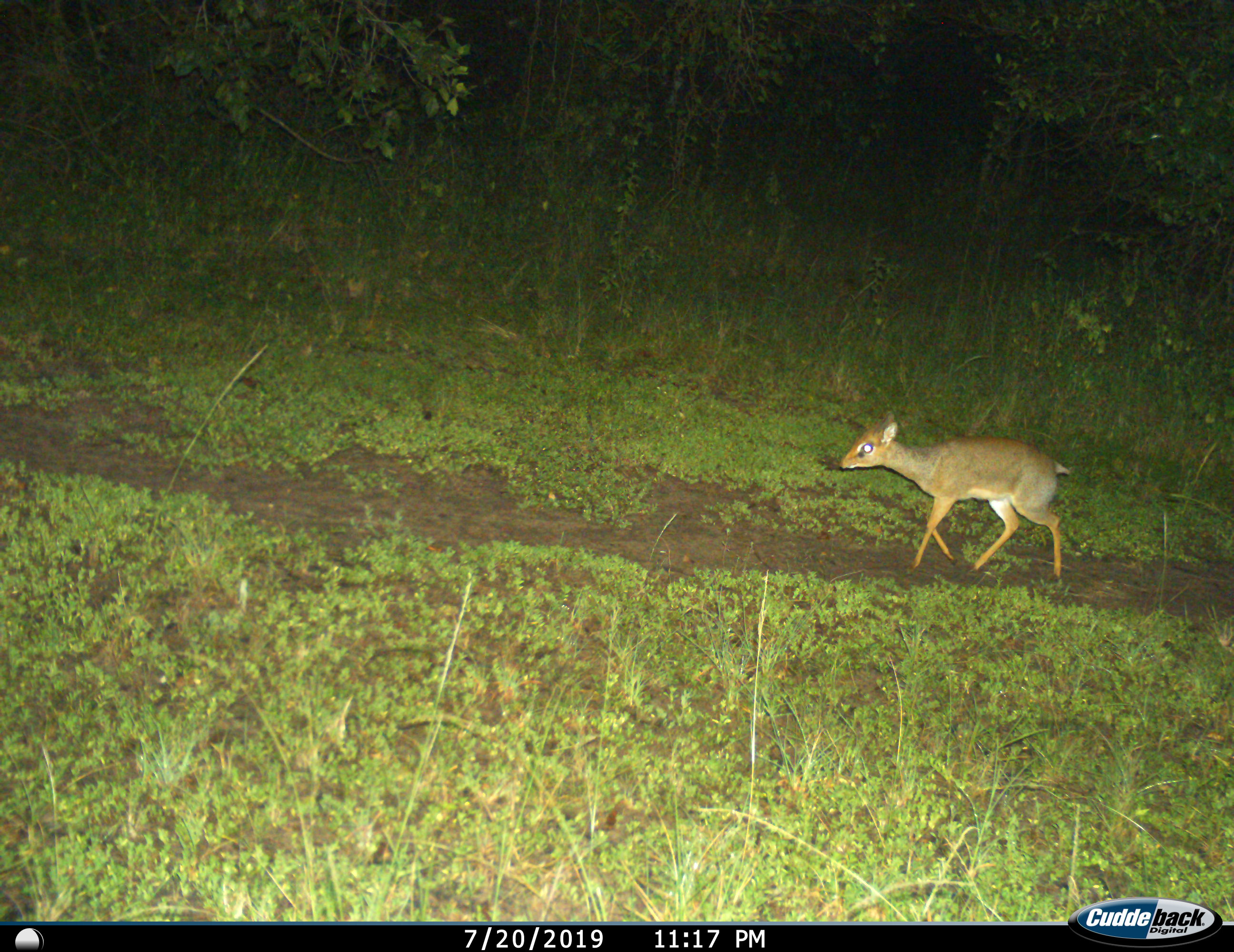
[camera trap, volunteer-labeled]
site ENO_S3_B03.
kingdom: Animalia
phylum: Chordata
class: Mammalia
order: Artiodactyla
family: Bovidae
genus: Madoqua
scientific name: Madoqua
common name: dik-dik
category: dikdik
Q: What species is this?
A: Dikdik (dik-dik) (Madoqua).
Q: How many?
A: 1.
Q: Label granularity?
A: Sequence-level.